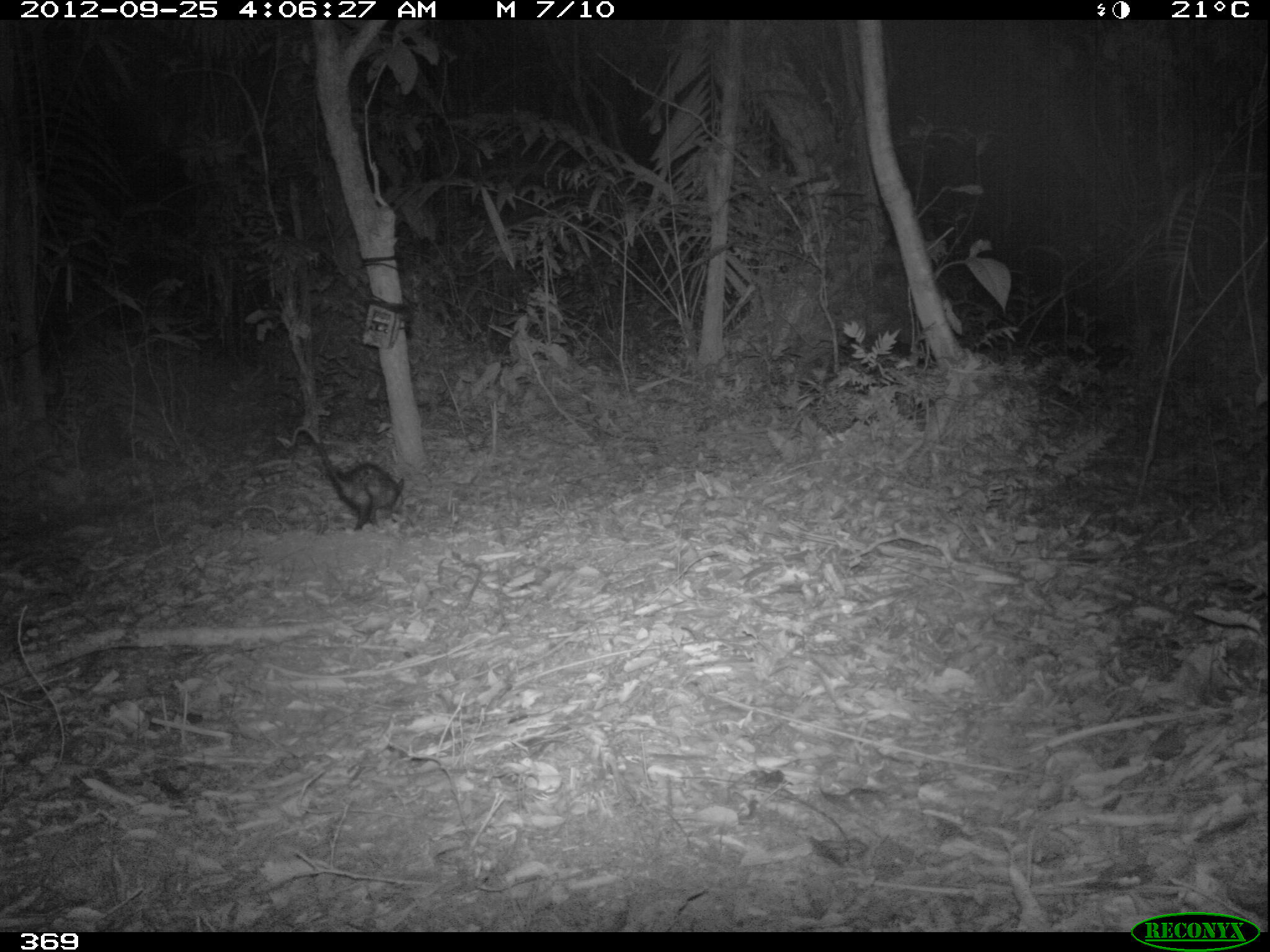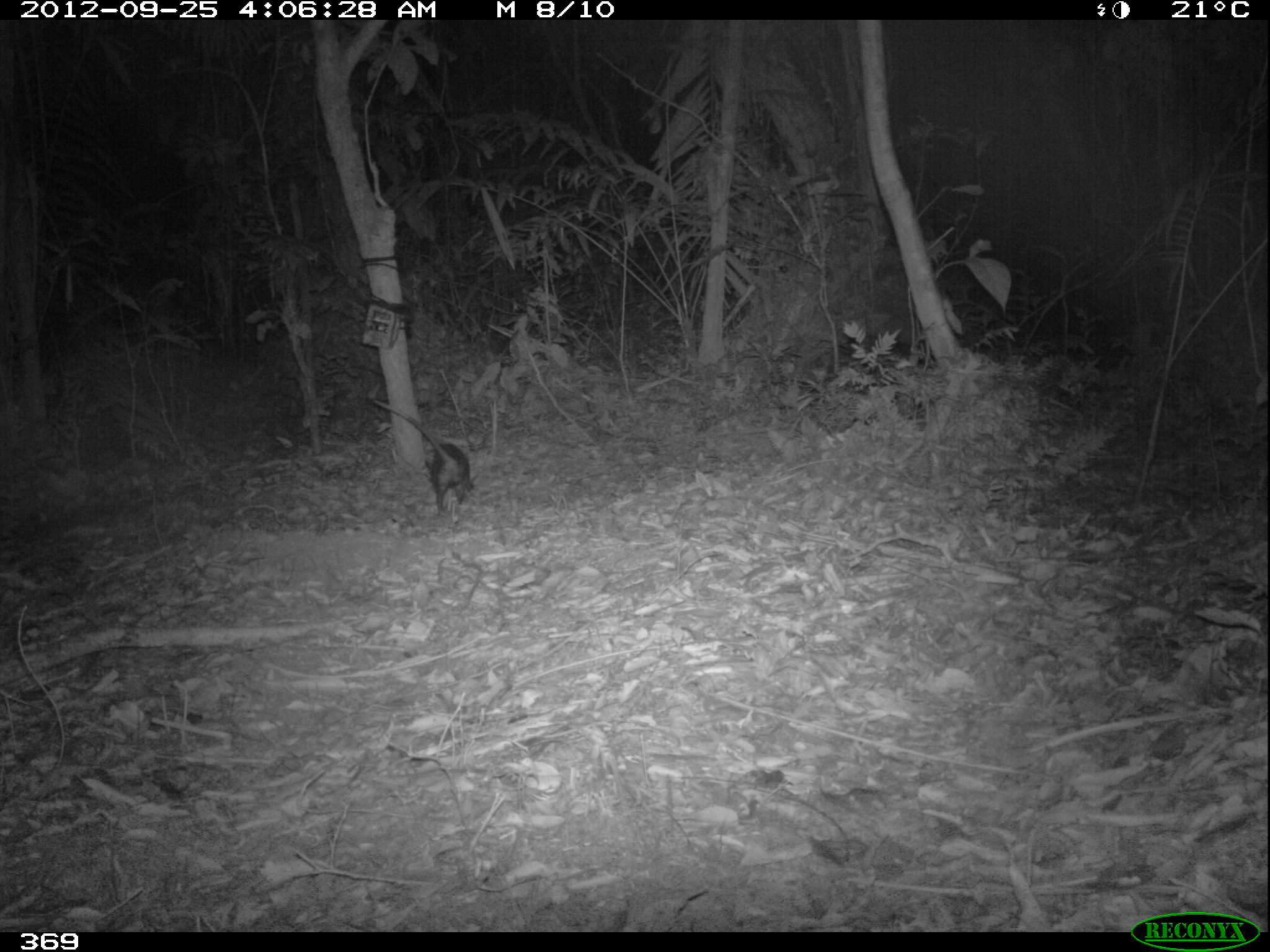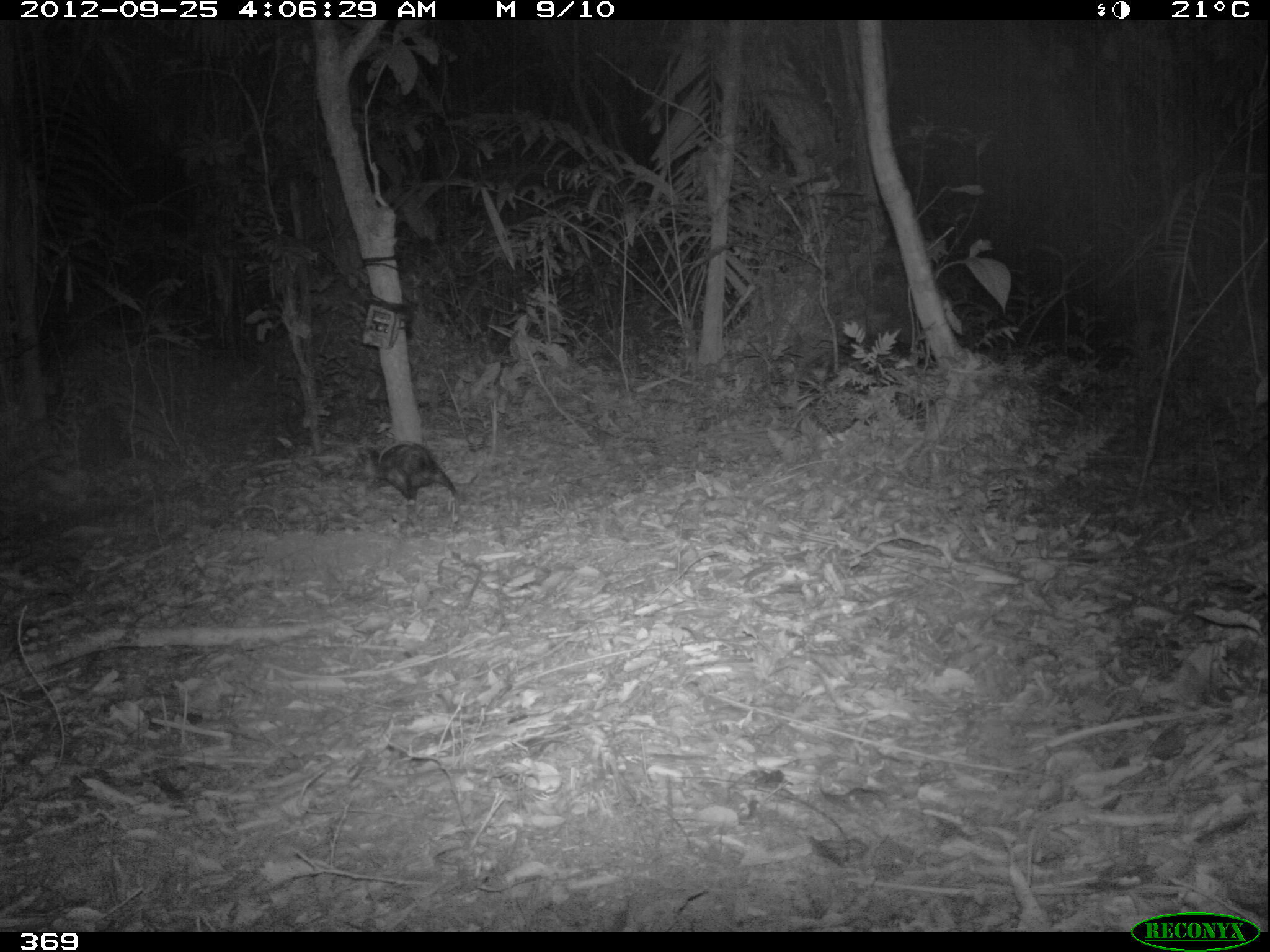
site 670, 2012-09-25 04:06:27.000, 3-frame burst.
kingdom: Animalia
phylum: Chordata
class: Mammalia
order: Didelphimorphia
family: Didelphidae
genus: Didelphis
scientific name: Didelphis marsupialis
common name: southern opossum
Didelphis marsupialis (southern opossum).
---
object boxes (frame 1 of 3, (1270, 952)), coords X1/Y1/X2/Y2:
didelphis marsupialis: 286/424/404/532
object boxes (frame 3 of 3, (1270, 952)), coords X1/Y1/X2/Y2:
didelphis marsupialis: 349/442/457/508